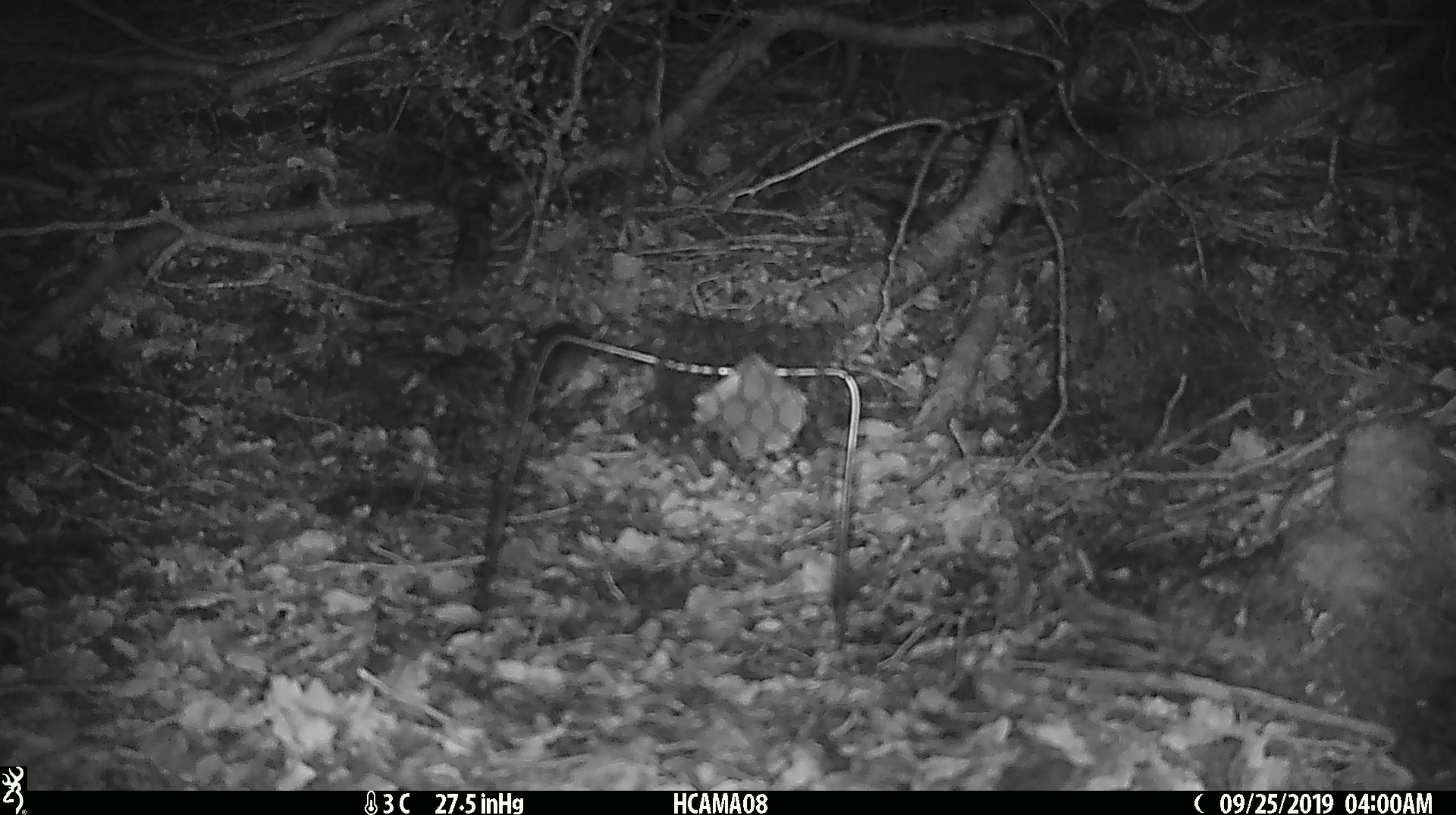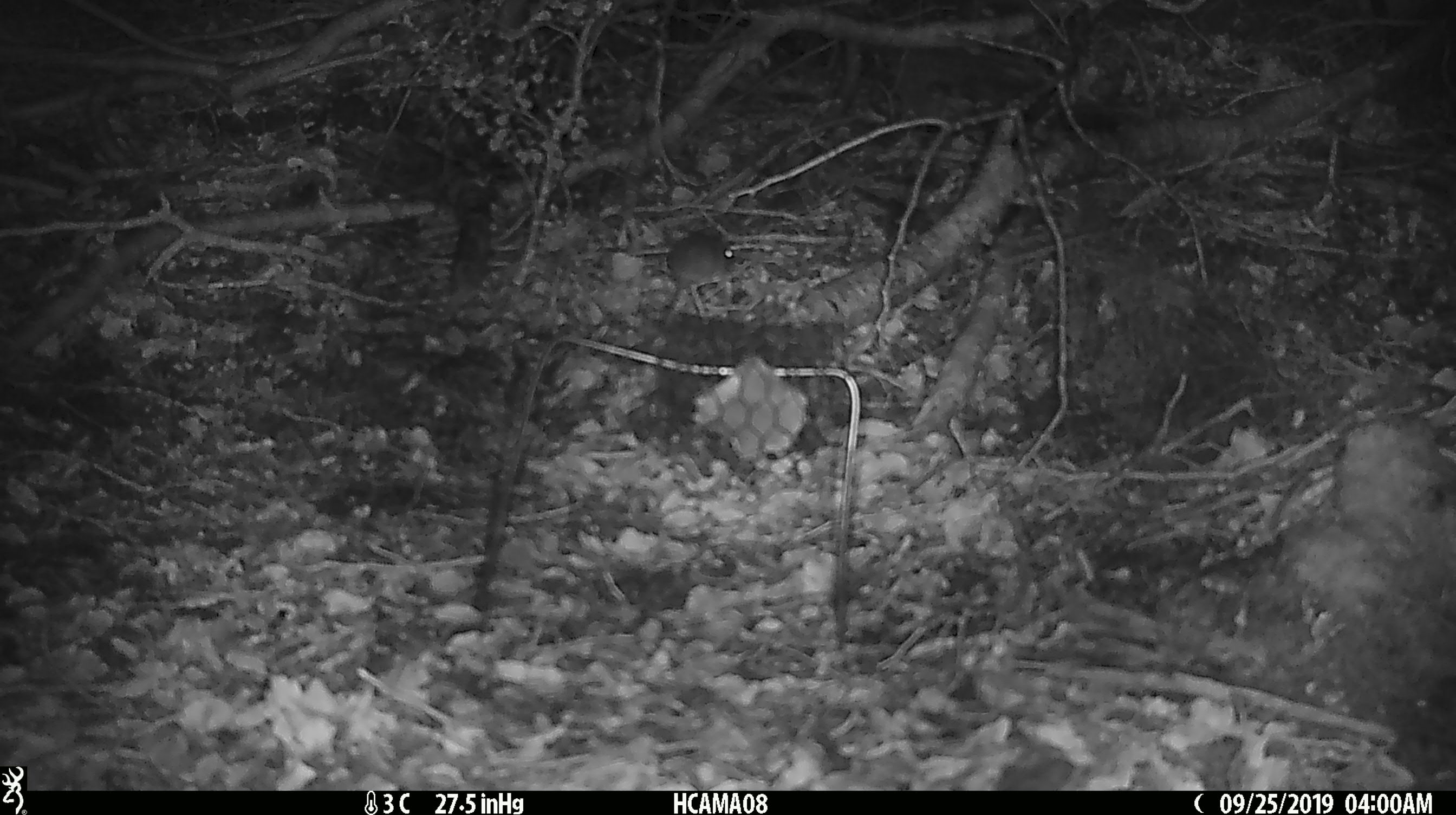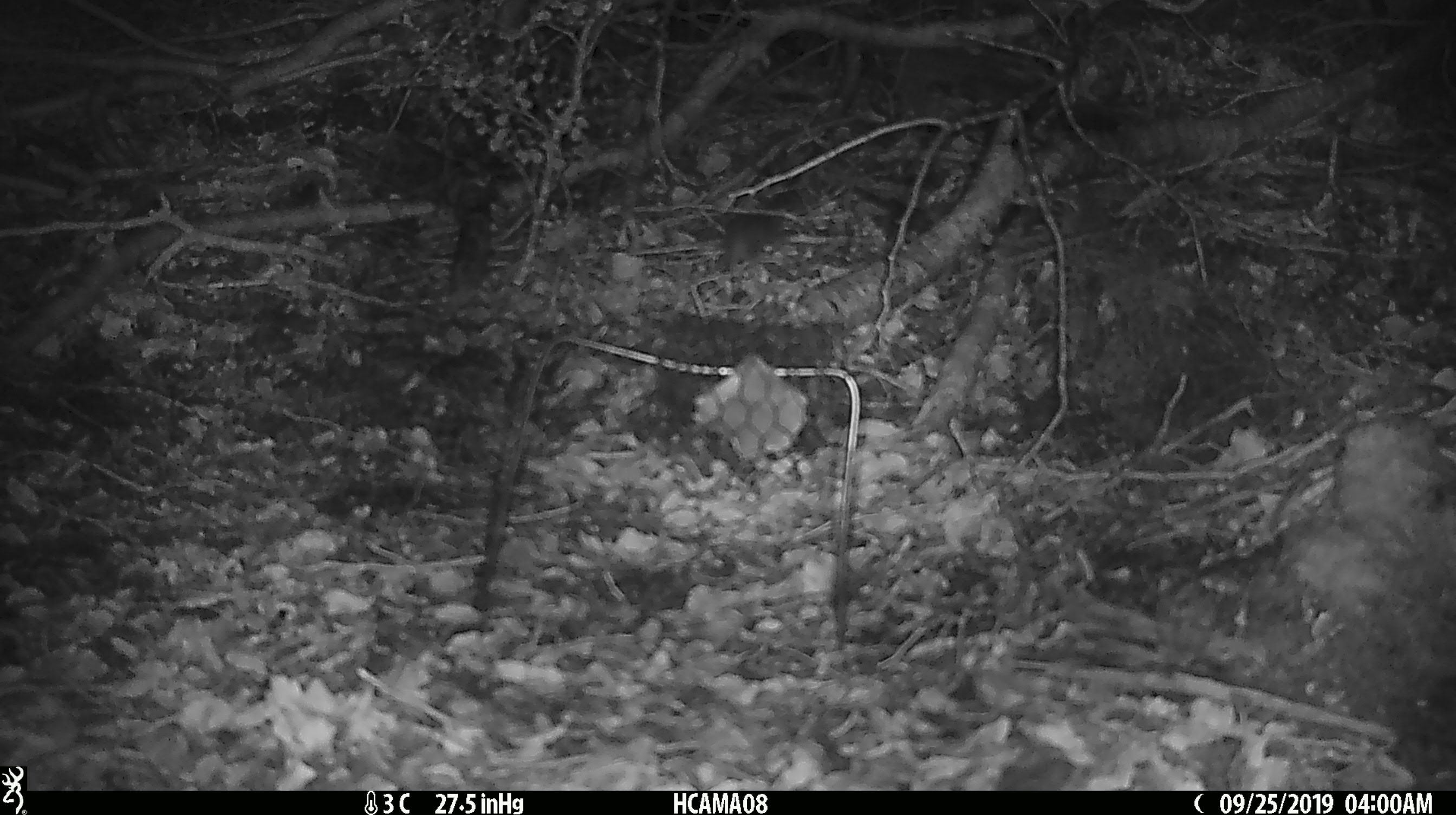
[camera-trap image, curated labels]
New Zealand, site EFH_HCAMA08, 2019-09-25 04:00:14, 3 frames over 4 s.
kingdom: Animalia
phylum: Chordata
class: Mammalia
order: Rodentia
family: Muridae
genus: Mus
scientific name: Mus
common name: mouse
Mouse (Mus).